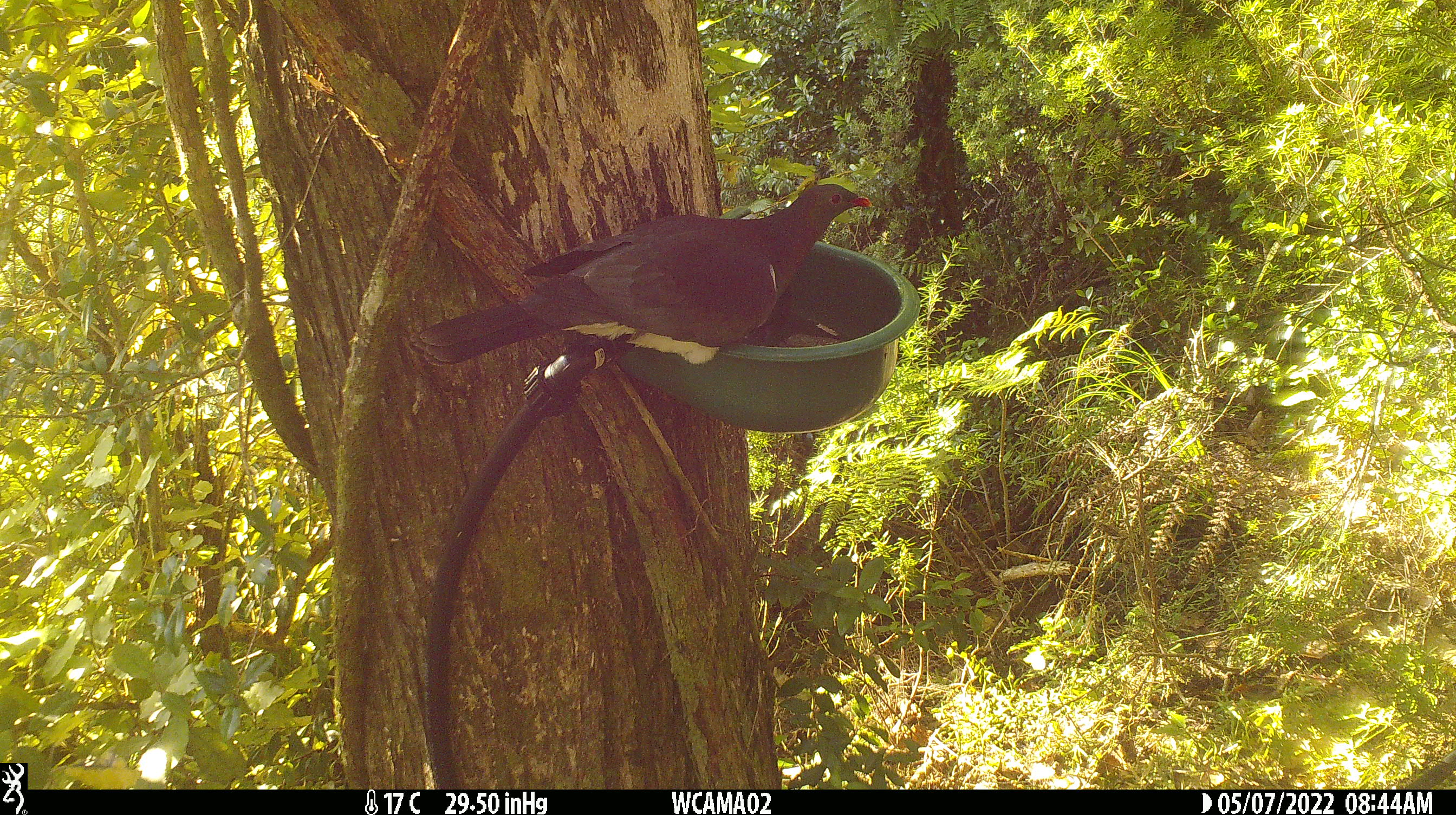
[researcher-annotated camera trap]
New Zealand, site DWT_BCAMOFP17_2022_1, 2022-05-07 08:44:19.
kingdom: Animalia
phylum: Chordata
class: Aves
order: Columbiformes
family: Columbidae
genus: Hemiphaga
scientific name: Hemiphaga novaeseelandiae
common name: new zealand pigeon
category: kereru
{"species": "kereru (new zealand pigeon) (Hemiphaga novaeseelandiae)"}